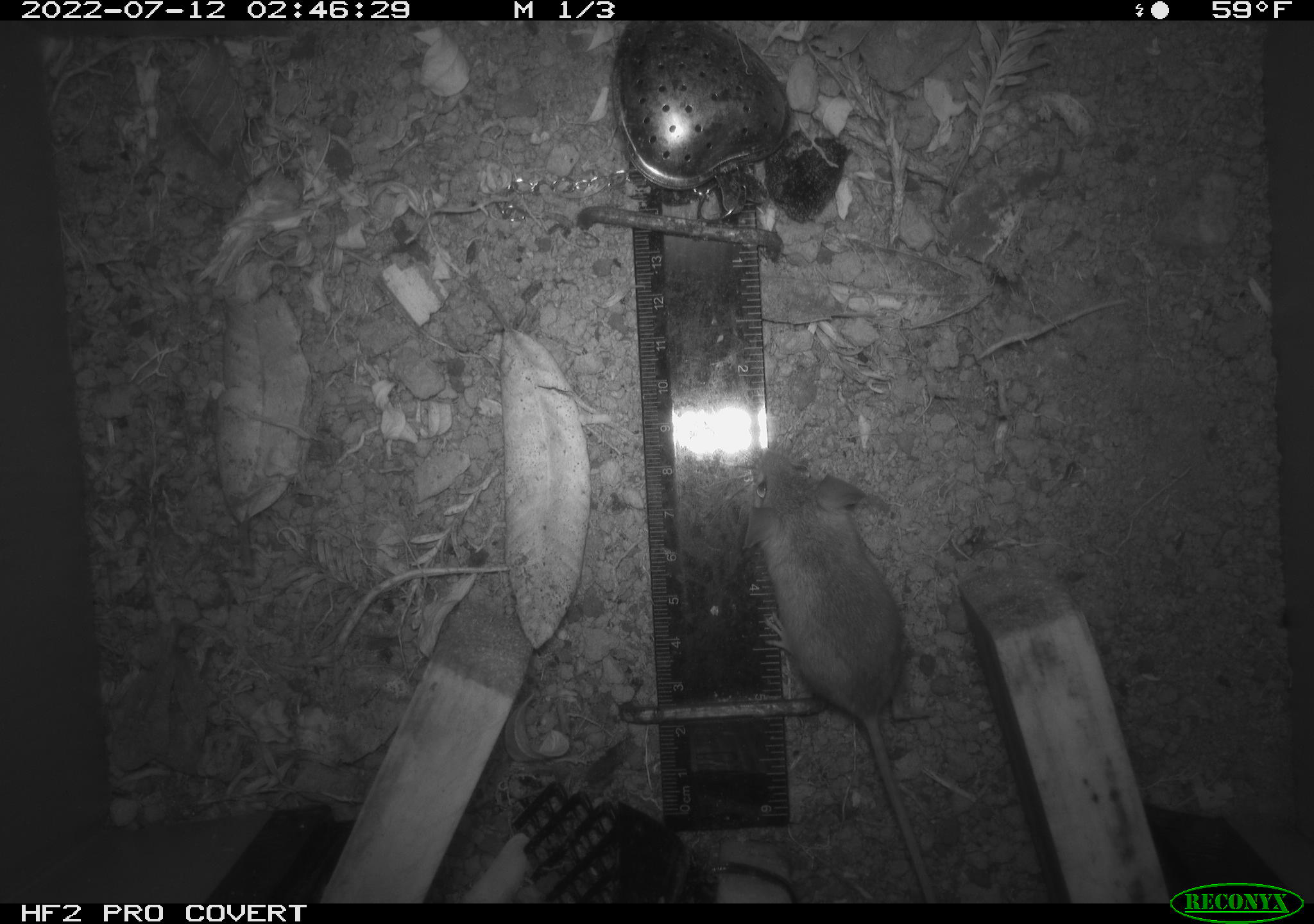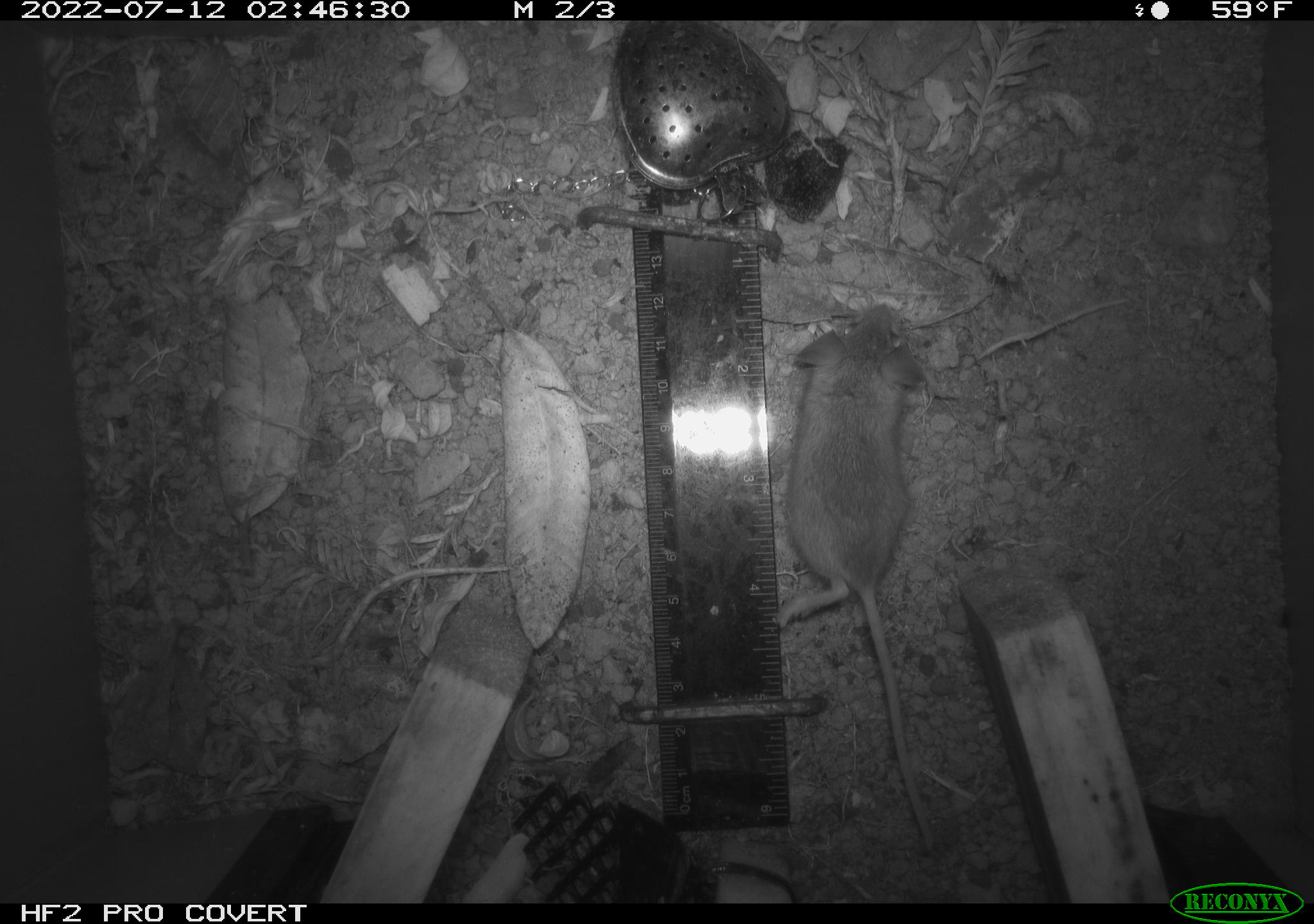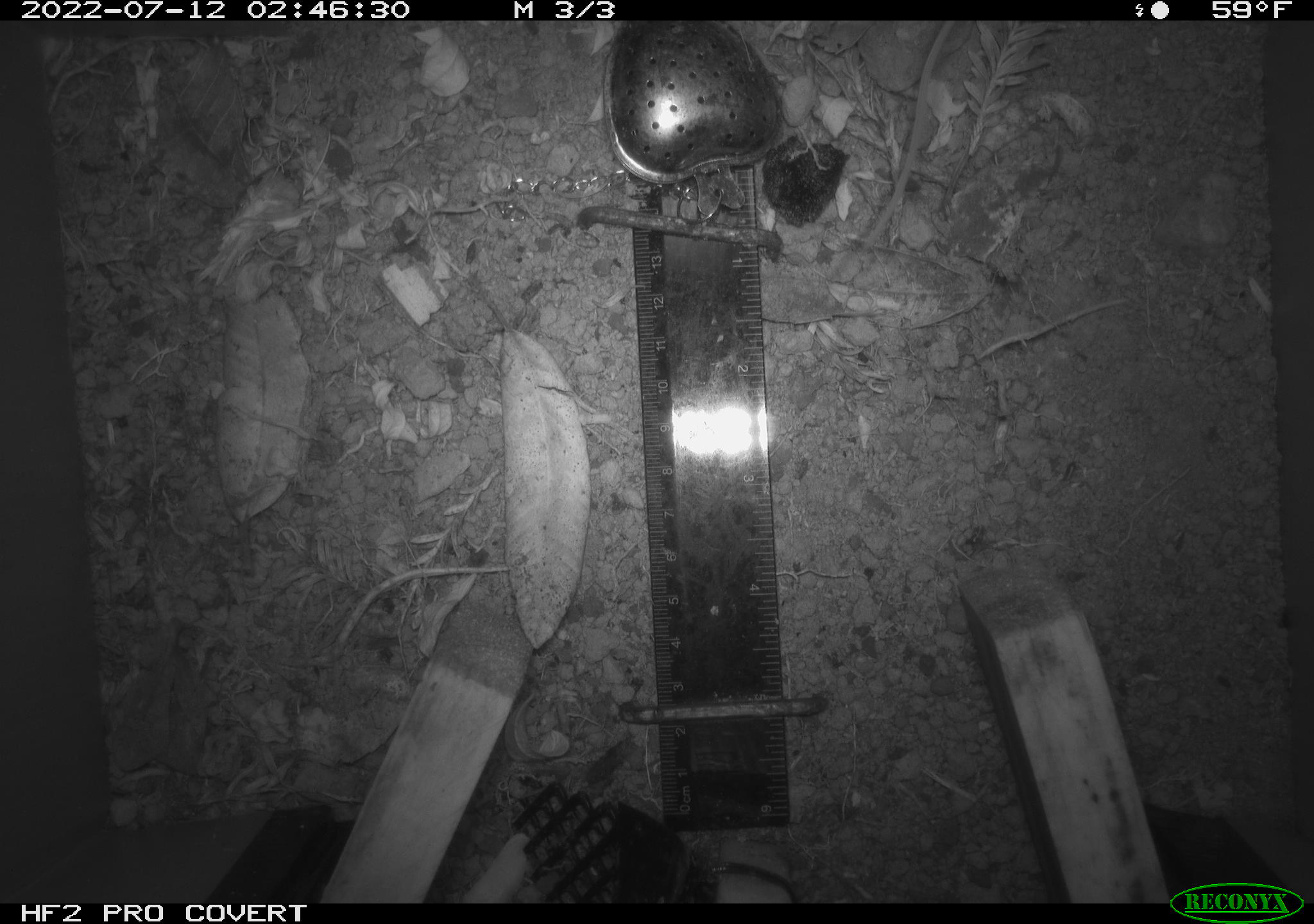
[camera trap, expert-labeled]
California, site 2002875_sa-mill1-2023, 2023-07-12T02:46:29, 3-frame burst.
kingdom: Animalia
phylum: Chordata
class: Mammalia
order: Rodentia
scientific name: Rodentia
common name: mouse species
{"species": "mouse species (Rodentia)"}